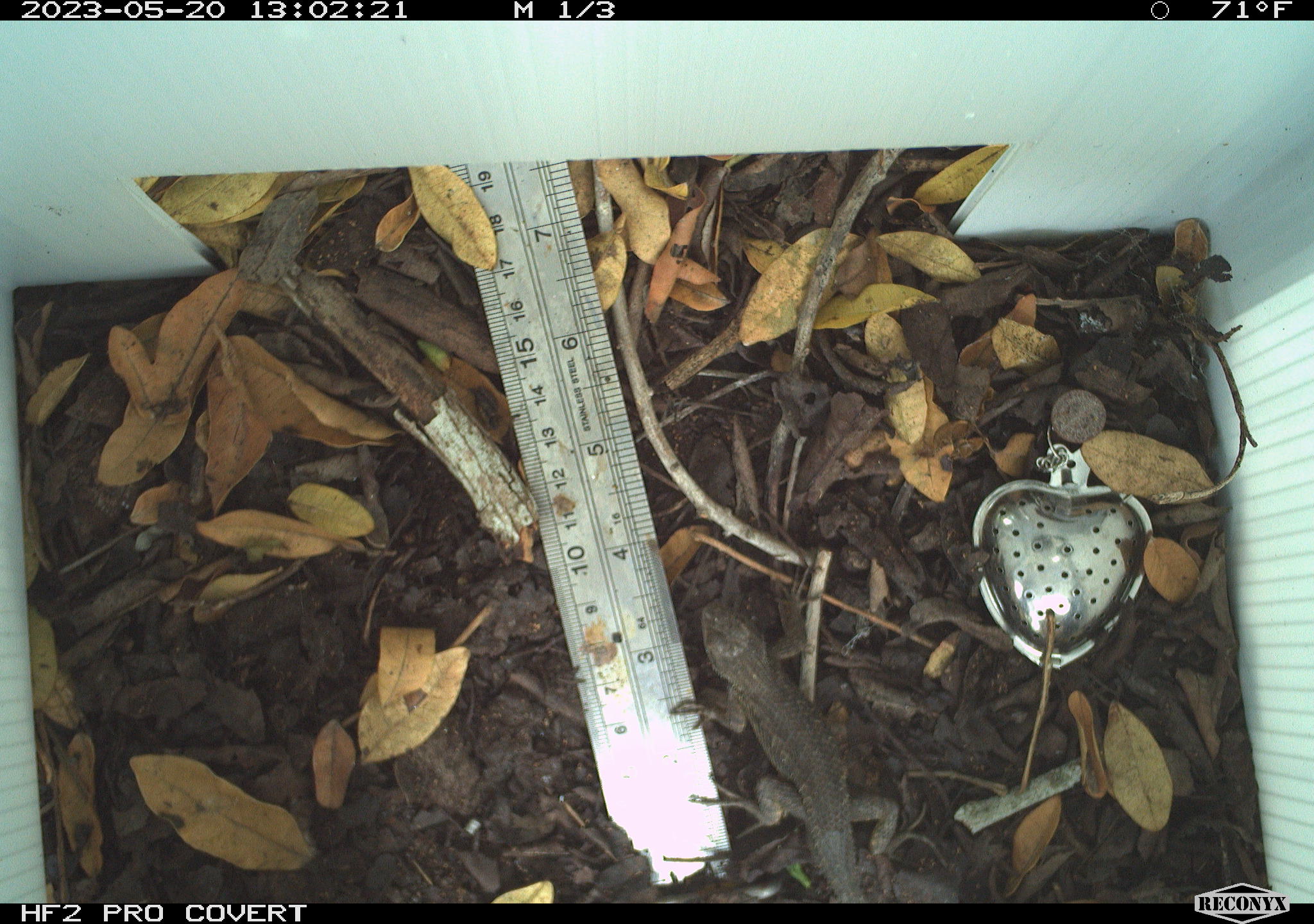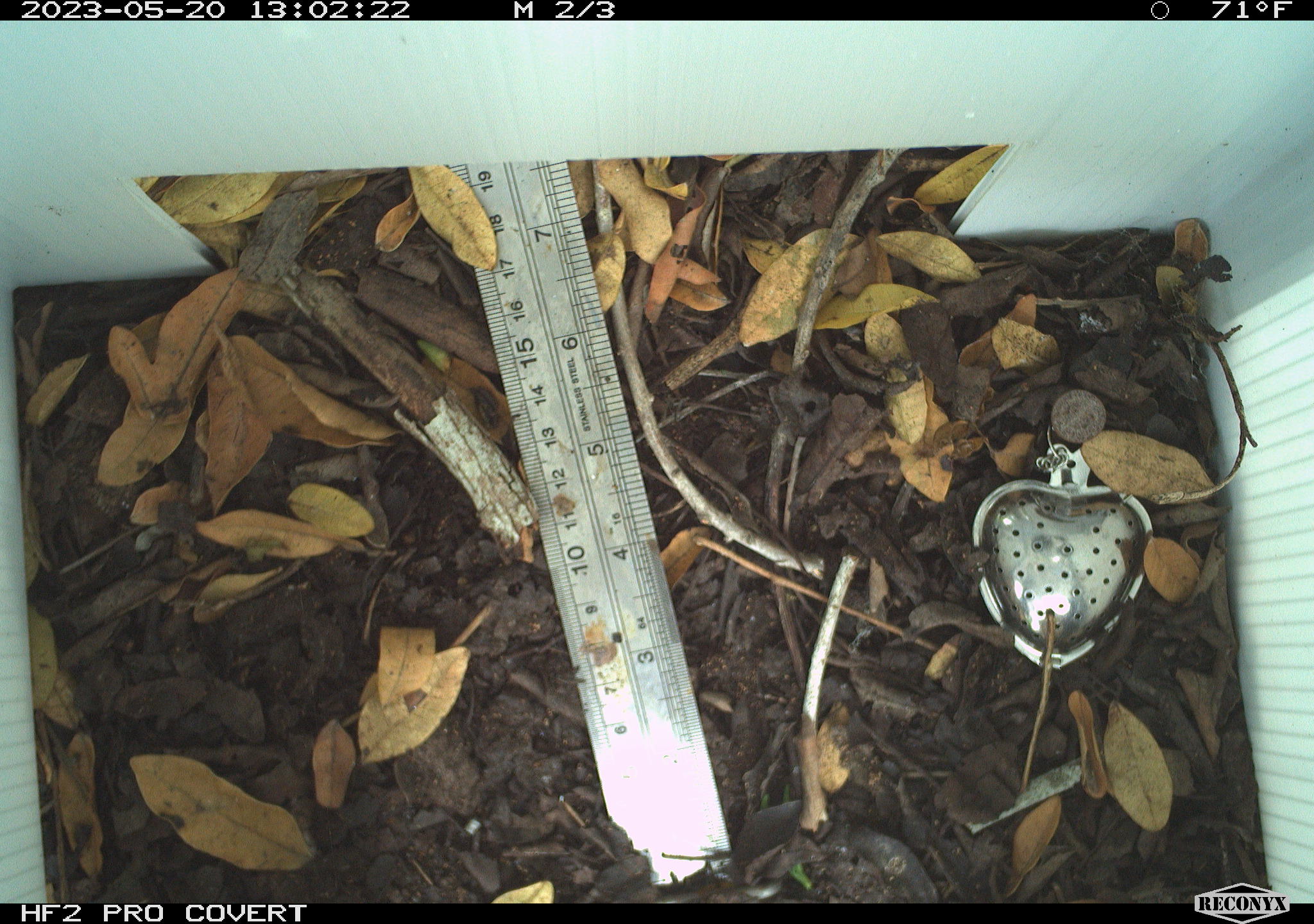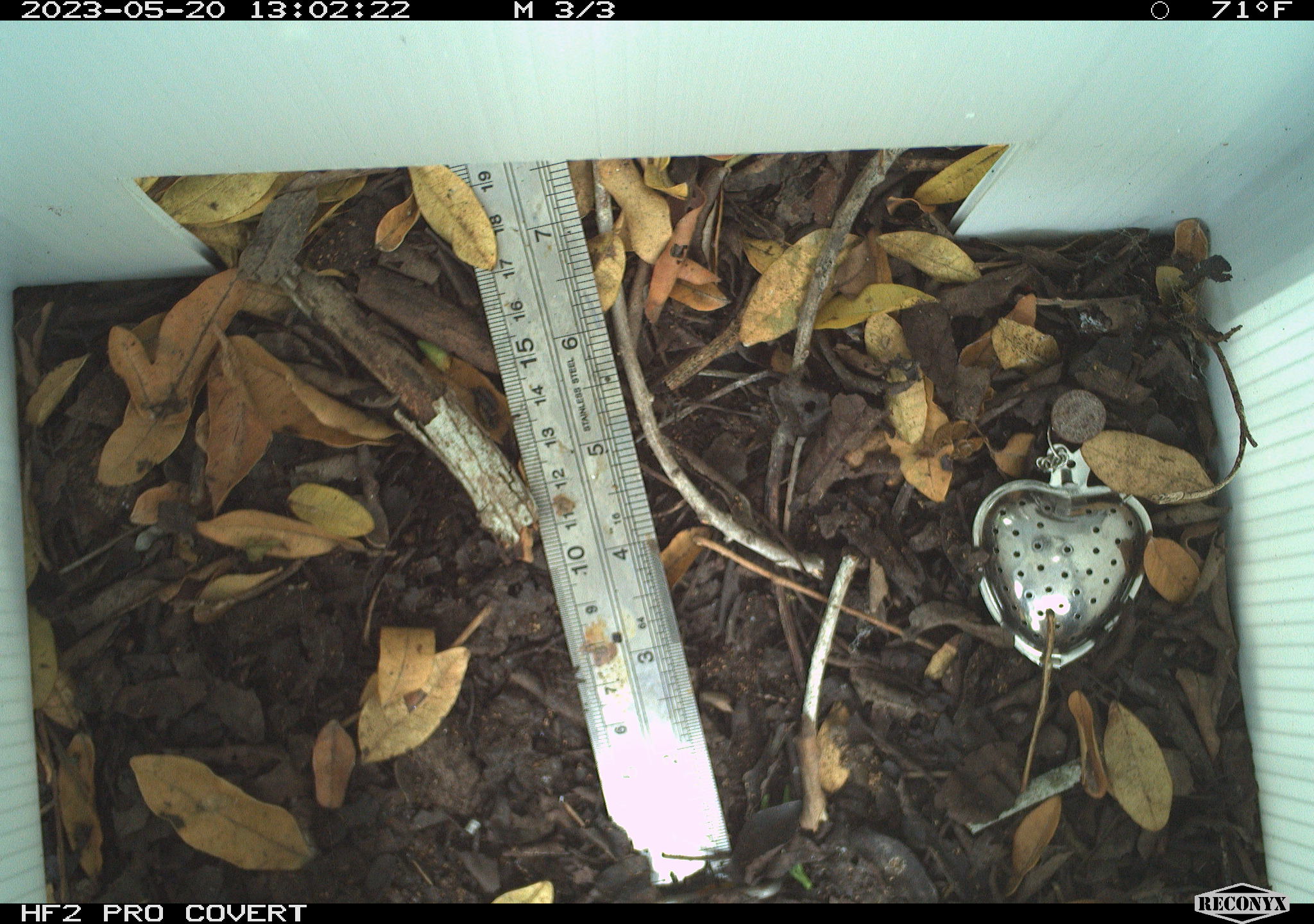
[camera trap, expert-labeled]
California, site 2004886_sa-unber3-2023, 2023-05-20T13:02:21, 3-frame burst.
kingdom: Animalia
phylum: Chordata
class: Reptilia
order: Squamata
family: Phrynosomatidae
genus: Sceloporus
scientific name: Sceloporus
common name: spiny lizards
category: sceloporus species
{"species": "sceloporus species (spiny lizards) (Sceloporus)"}